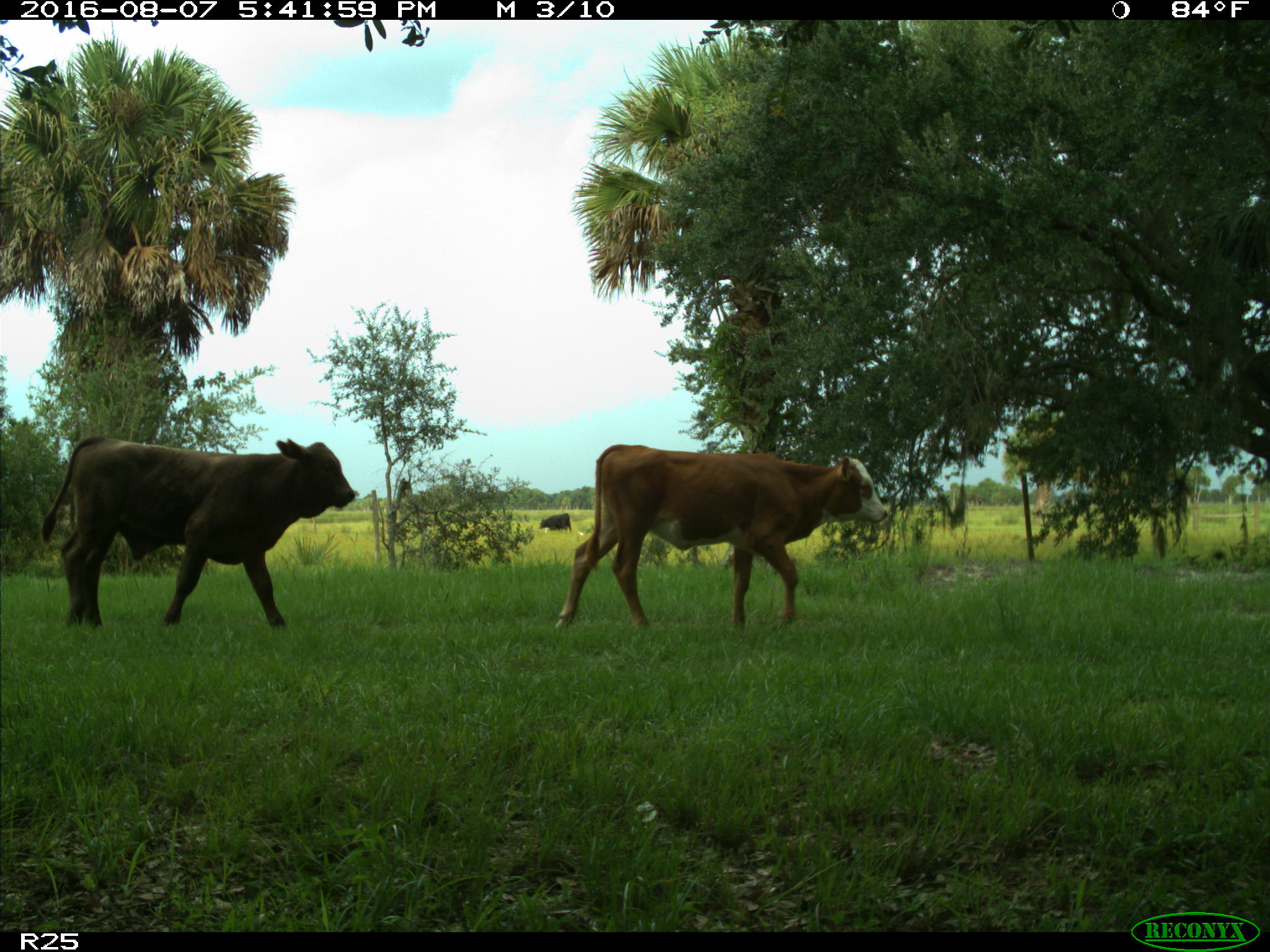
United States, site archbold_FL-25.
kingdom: Animalia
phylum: Chordata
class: Mammalia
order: Artiodactyla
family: Bovidae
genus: Bos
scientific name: Bos taurus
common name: domestic cow